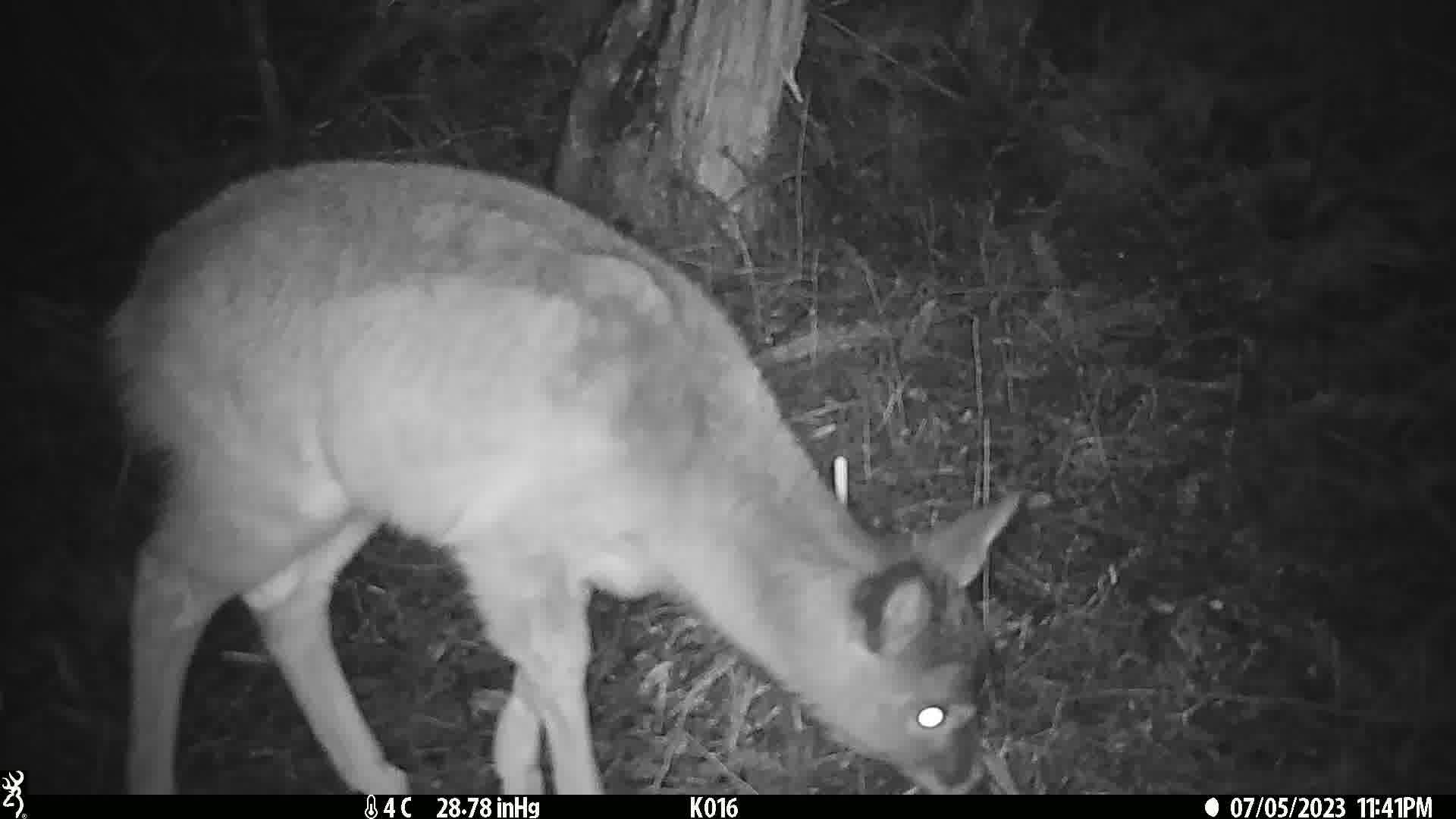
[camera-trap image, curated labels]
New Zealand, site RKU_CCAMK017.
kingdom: Animalia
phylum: Chordata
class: Mammalia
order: Artiodactyla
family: Cervidae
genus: Odocoileus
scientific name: Odocoileus virginianus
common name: white-tailed deer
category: white tailed deer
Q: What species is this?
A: White tailed deer (white-tailed deer) (Odocoileus virginianus).